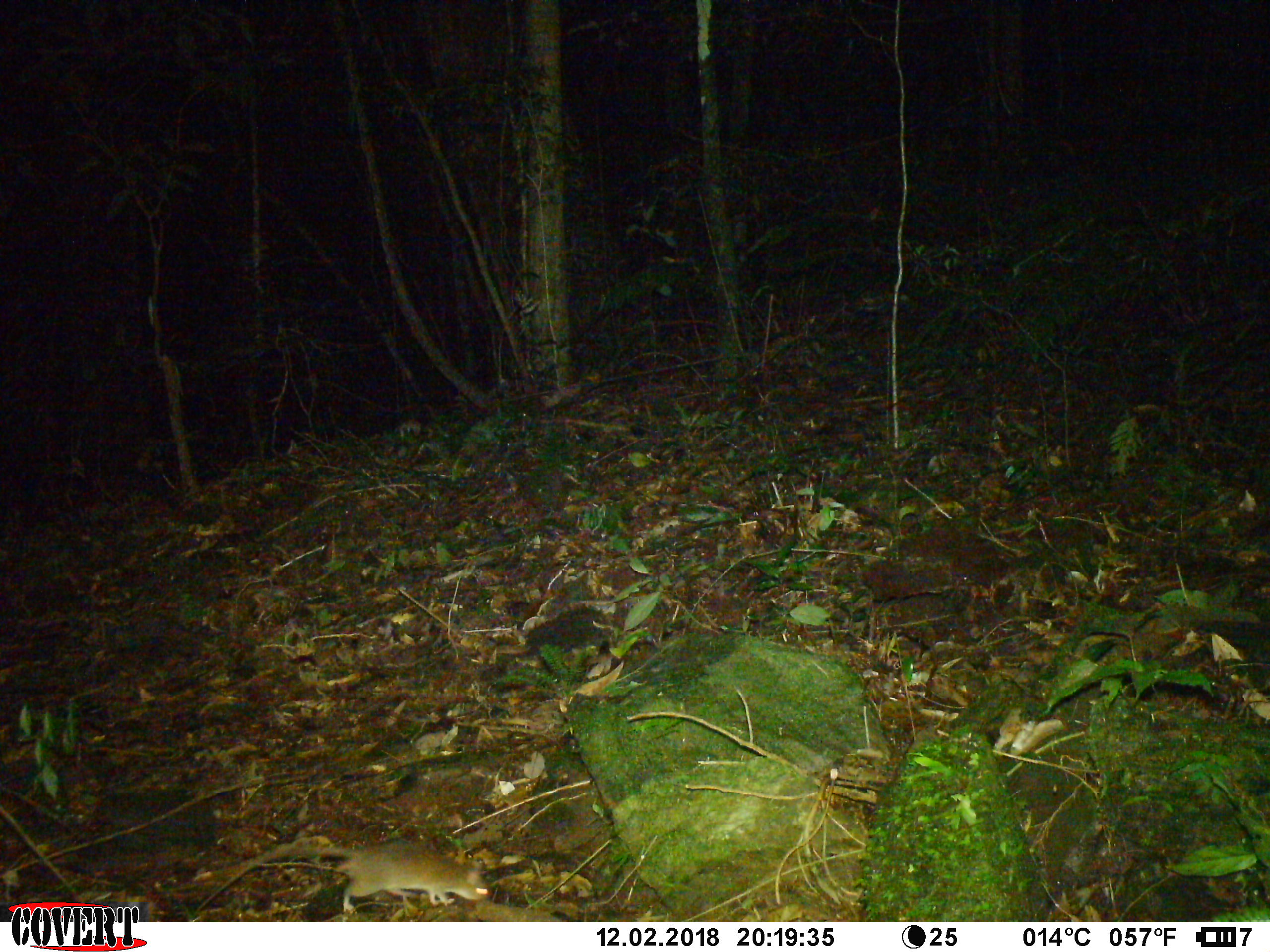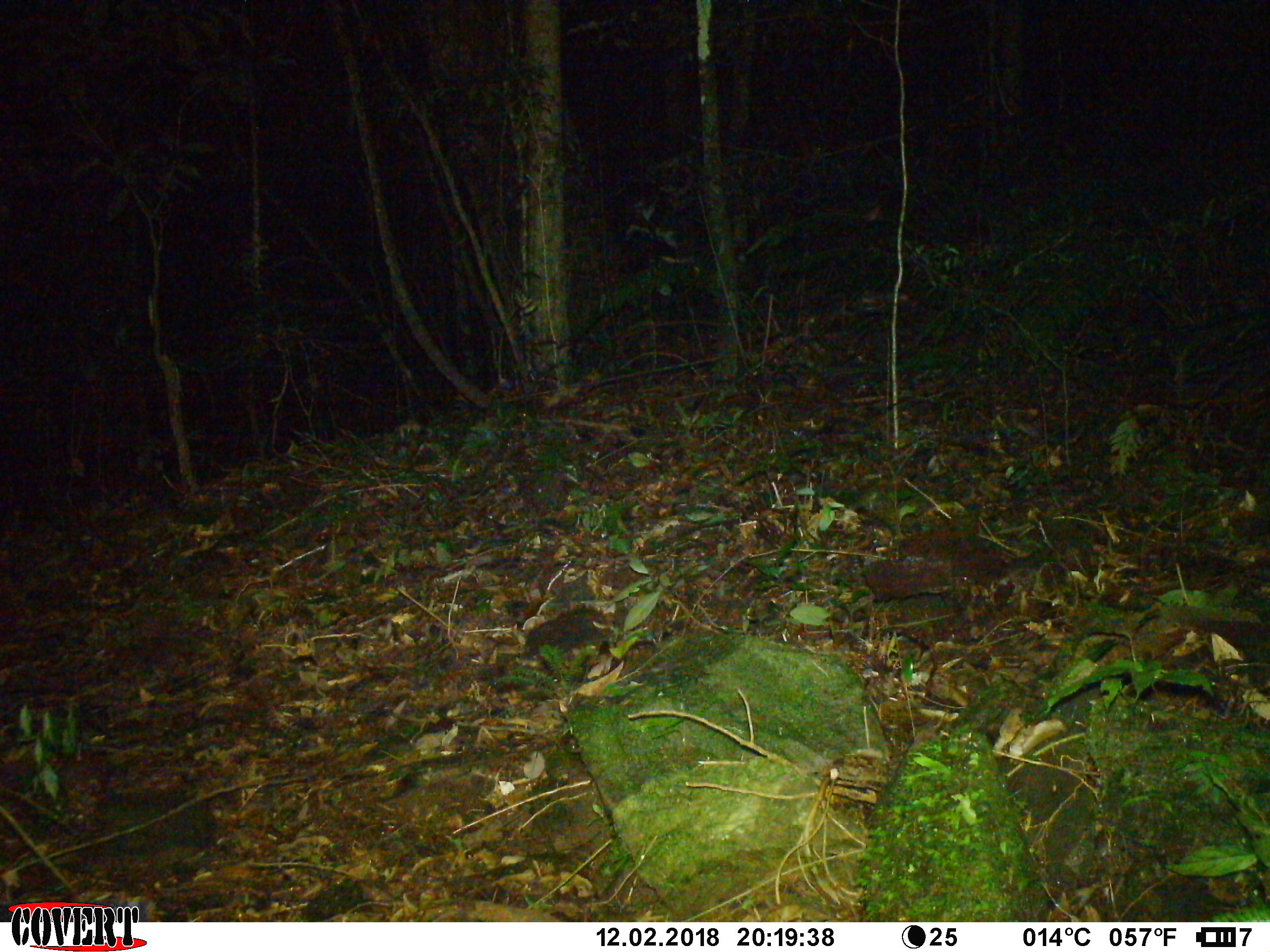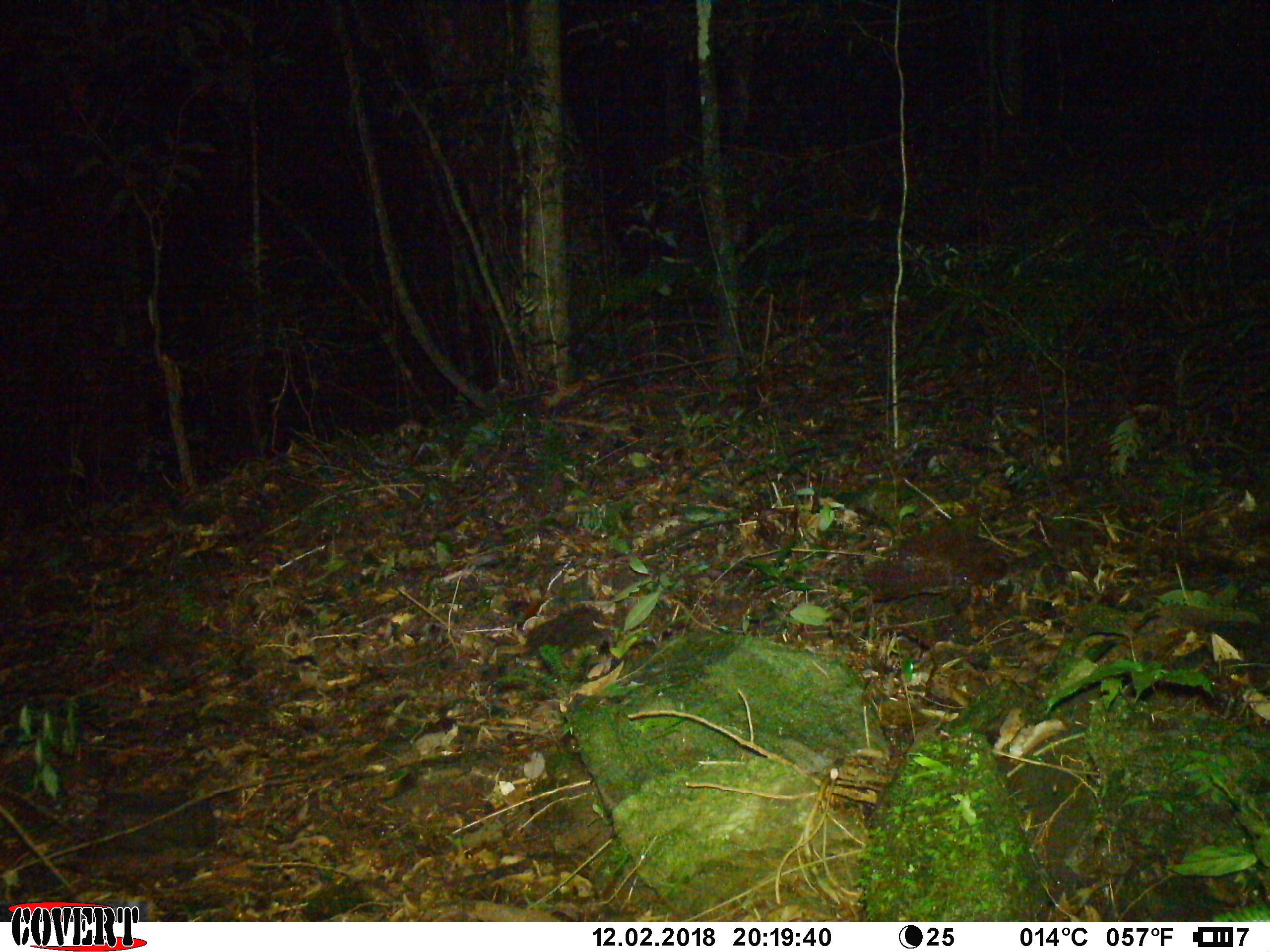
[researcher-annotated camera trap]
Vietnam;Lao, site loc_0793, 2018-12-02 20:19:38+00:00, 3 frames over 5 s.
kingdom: Animalia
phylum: Chordata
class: Mammalia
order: Rodentia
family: Muridae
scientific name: Muridae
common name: old-world mice and rats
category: unidentified murid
Unidentified murid (old-world mice and rats) (Muridae). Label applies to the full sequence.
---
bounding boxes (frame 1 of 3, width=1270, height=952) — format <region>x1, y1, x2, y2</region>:
unidentified murid: <region>196, 839, 492, 913</region>